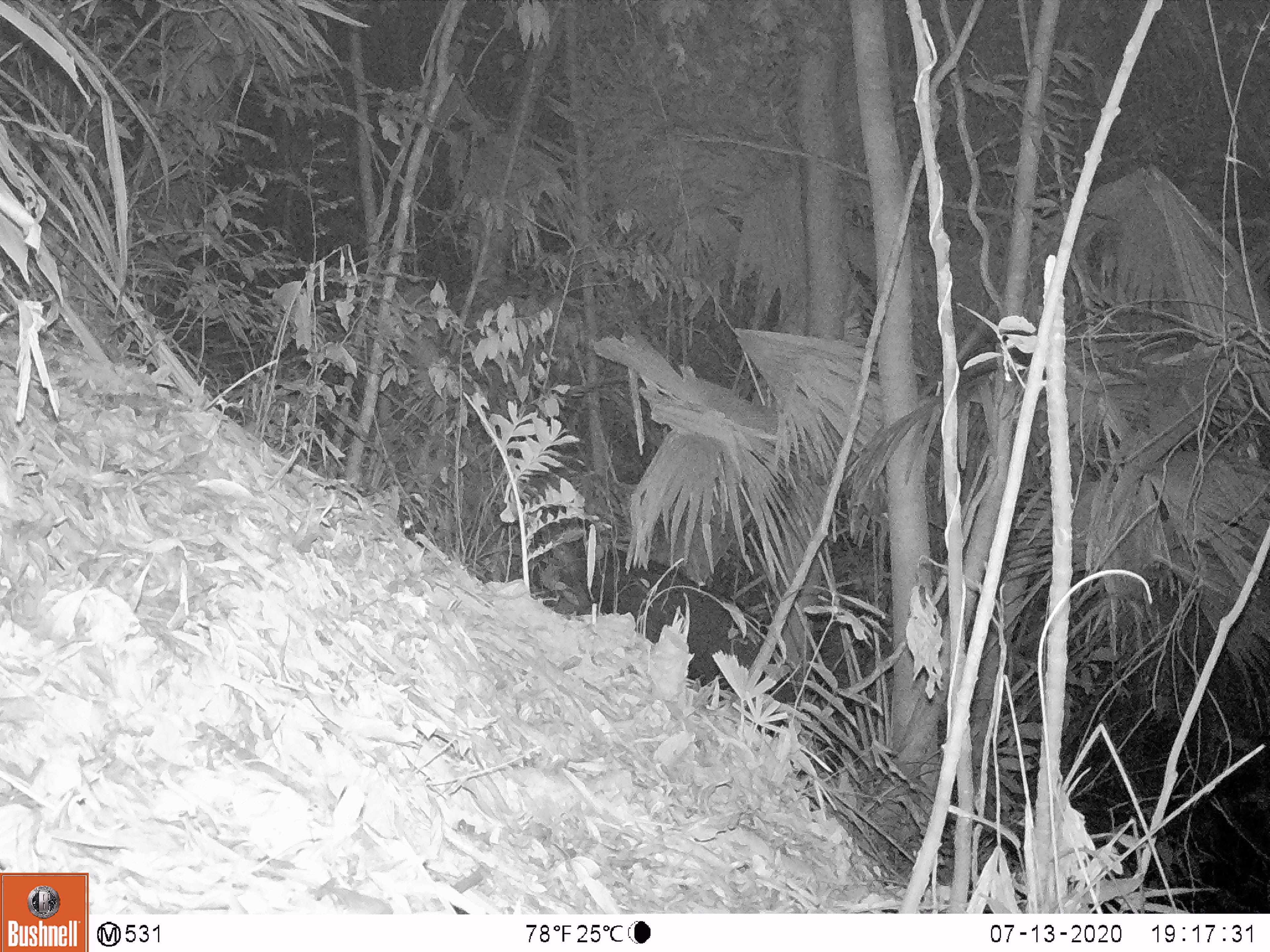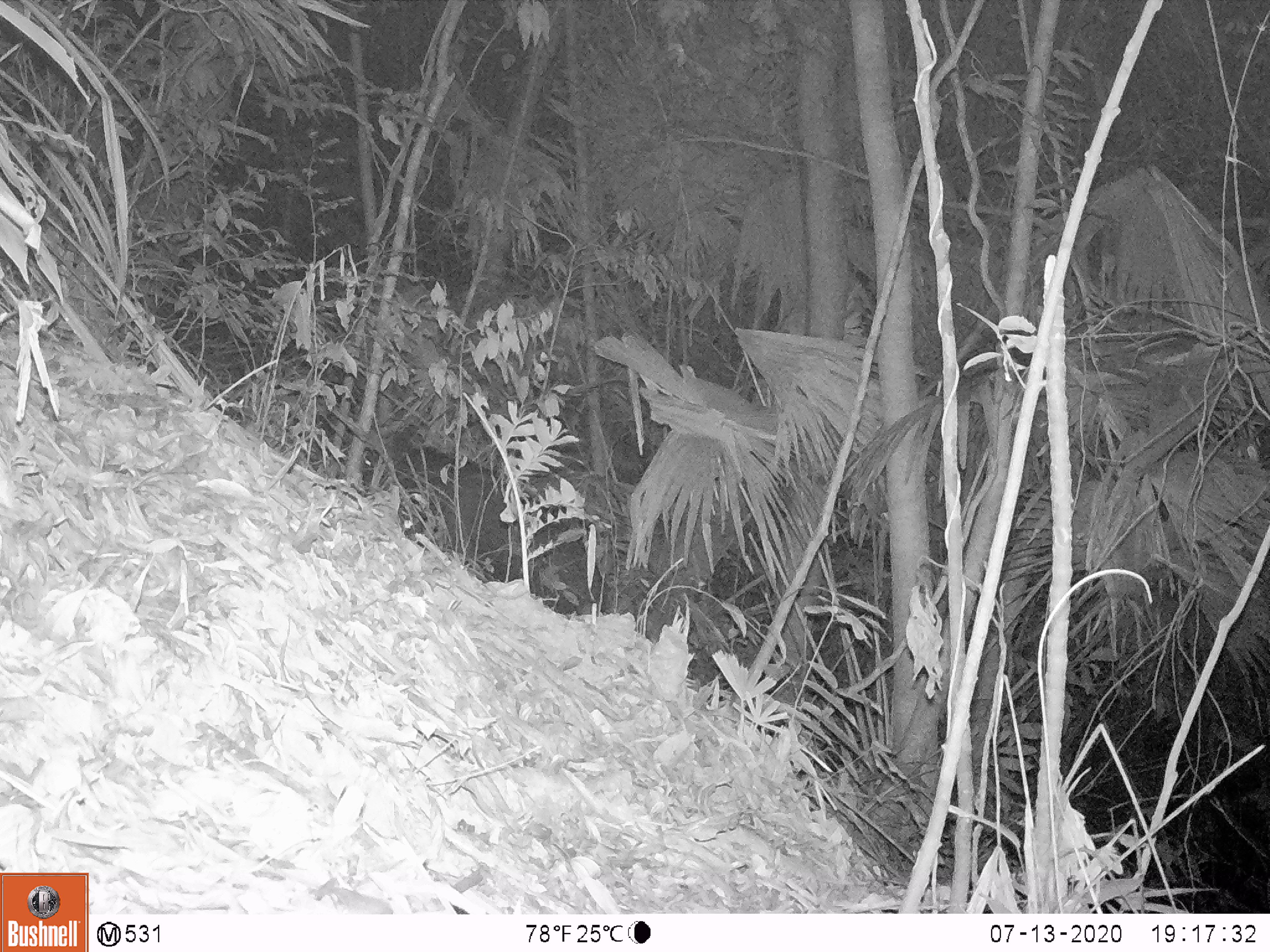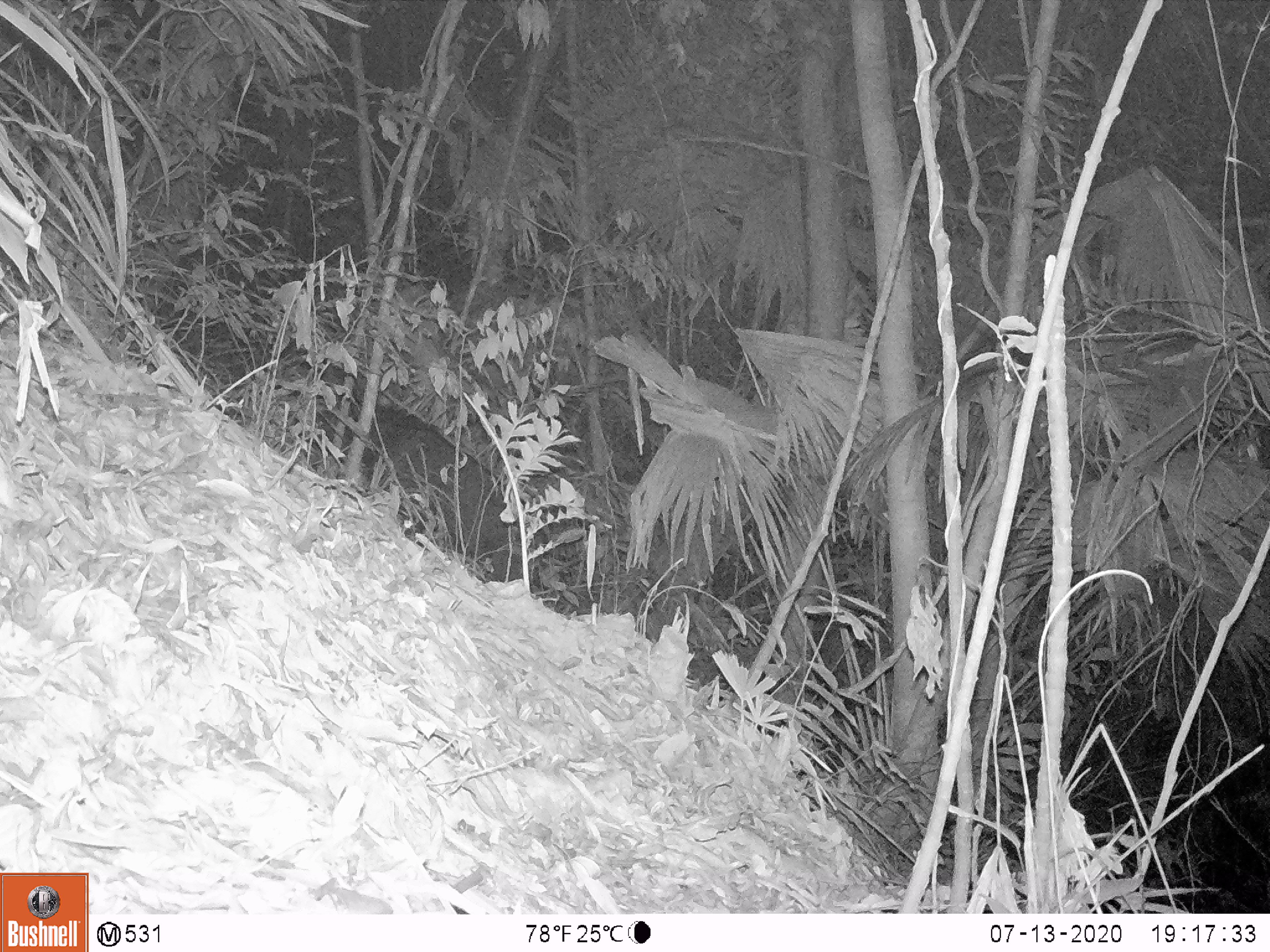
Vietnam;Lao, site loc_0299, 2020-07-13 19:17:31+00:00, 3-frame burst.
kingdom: Animalia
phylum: Chordata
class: Mammalia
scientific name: Laurasiatheria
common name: ungulate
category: unidentified ungulates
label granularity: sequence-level